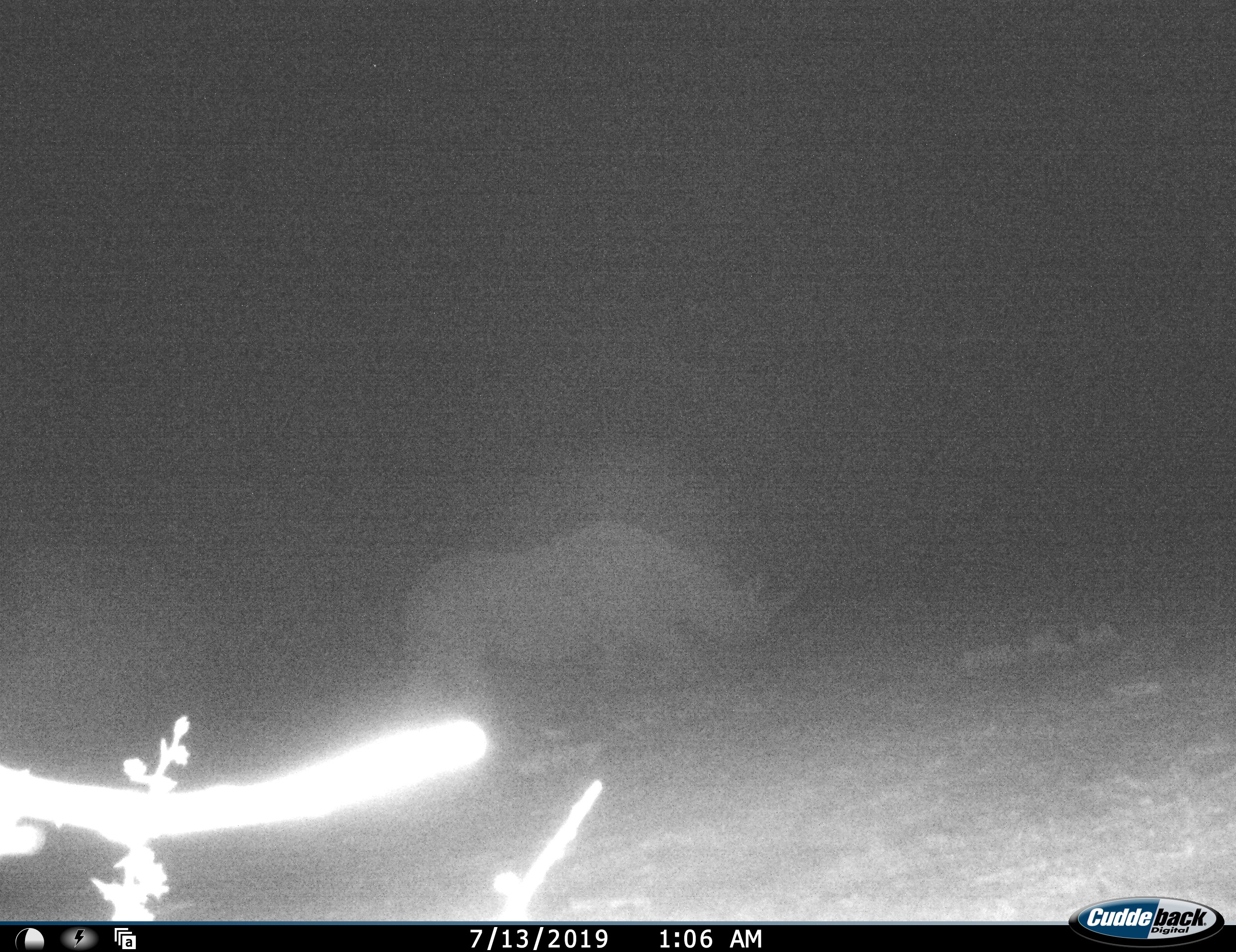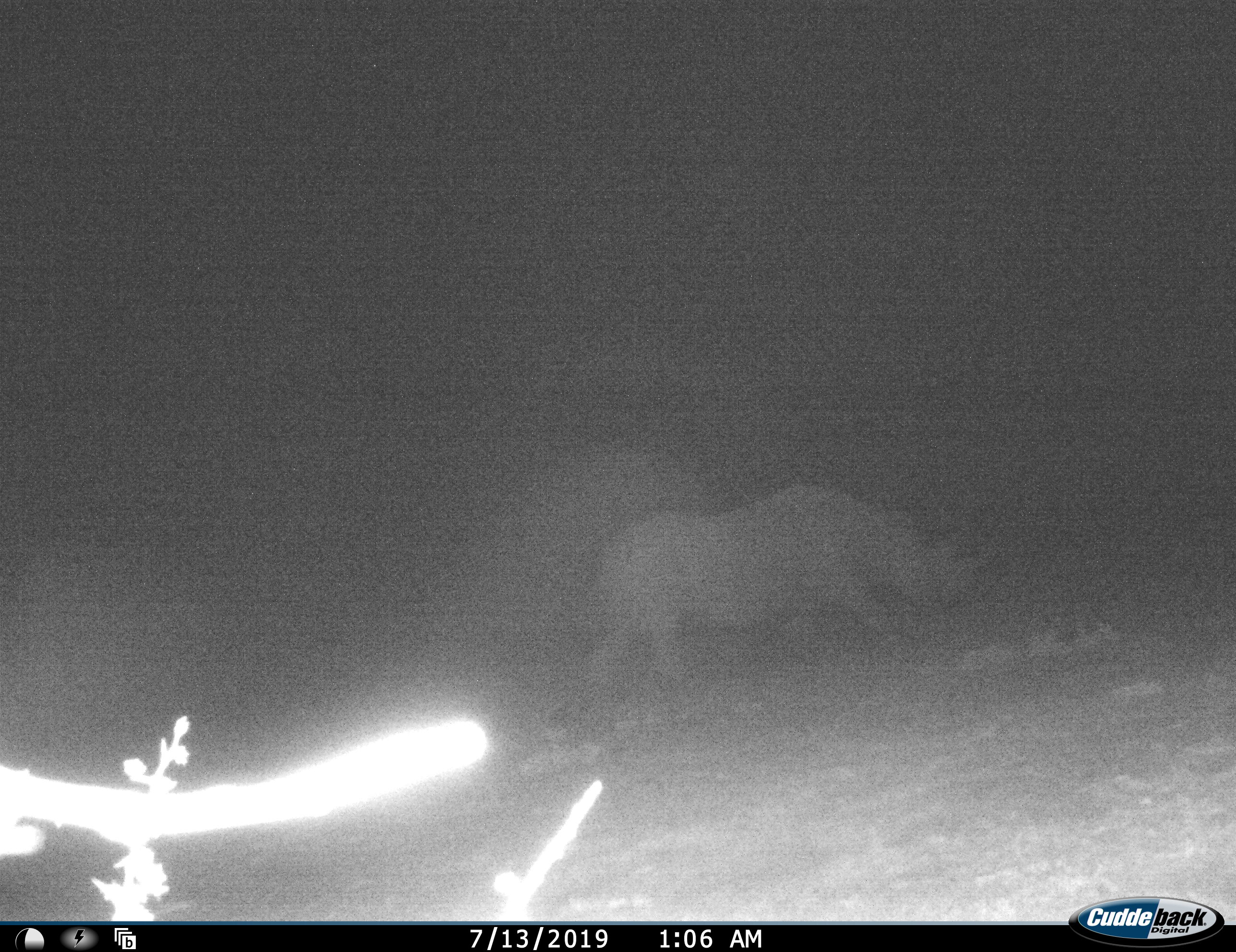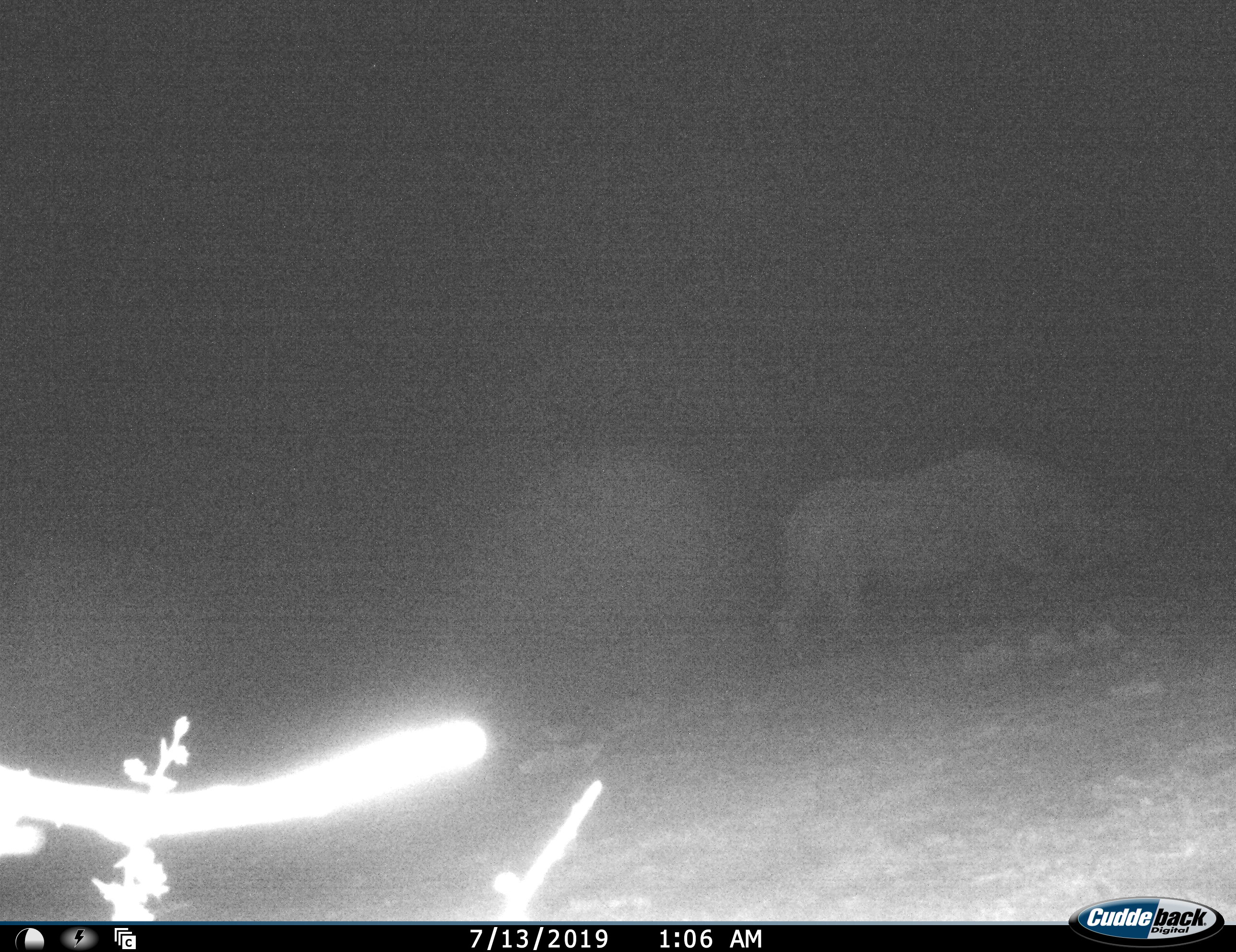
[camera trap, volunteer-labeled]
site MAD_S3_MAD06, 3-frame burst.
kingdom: Animalia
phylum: Chordata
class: Mammalia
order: Perissodactyla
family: Rhinocerotidae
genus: Diceros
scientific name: Diceros bicornis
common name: black rhinoceros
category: rhinocerosblack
Rhinocerosblack (black rhinoceros) (Diceros bicornis), count 1. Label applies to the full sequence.